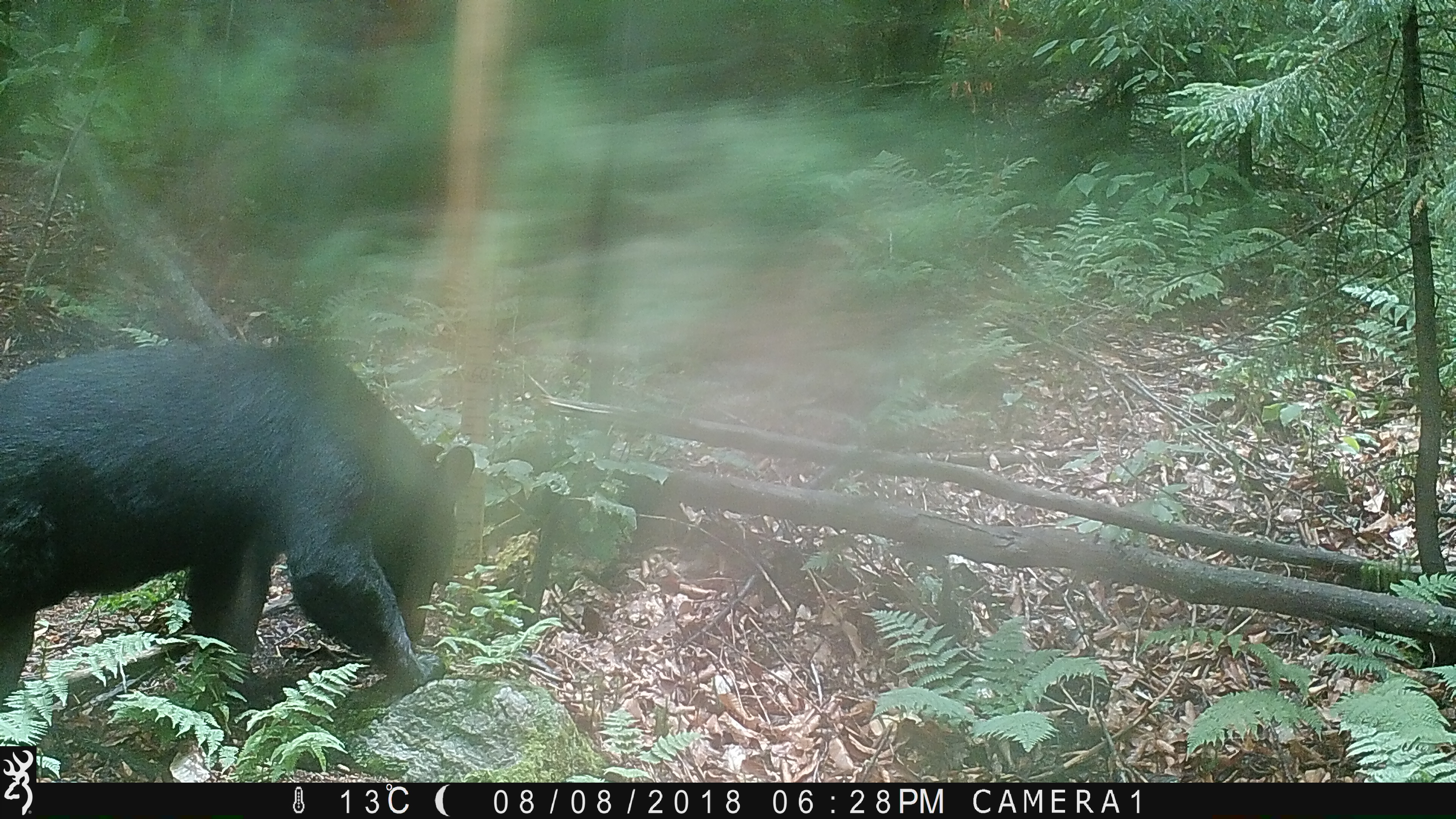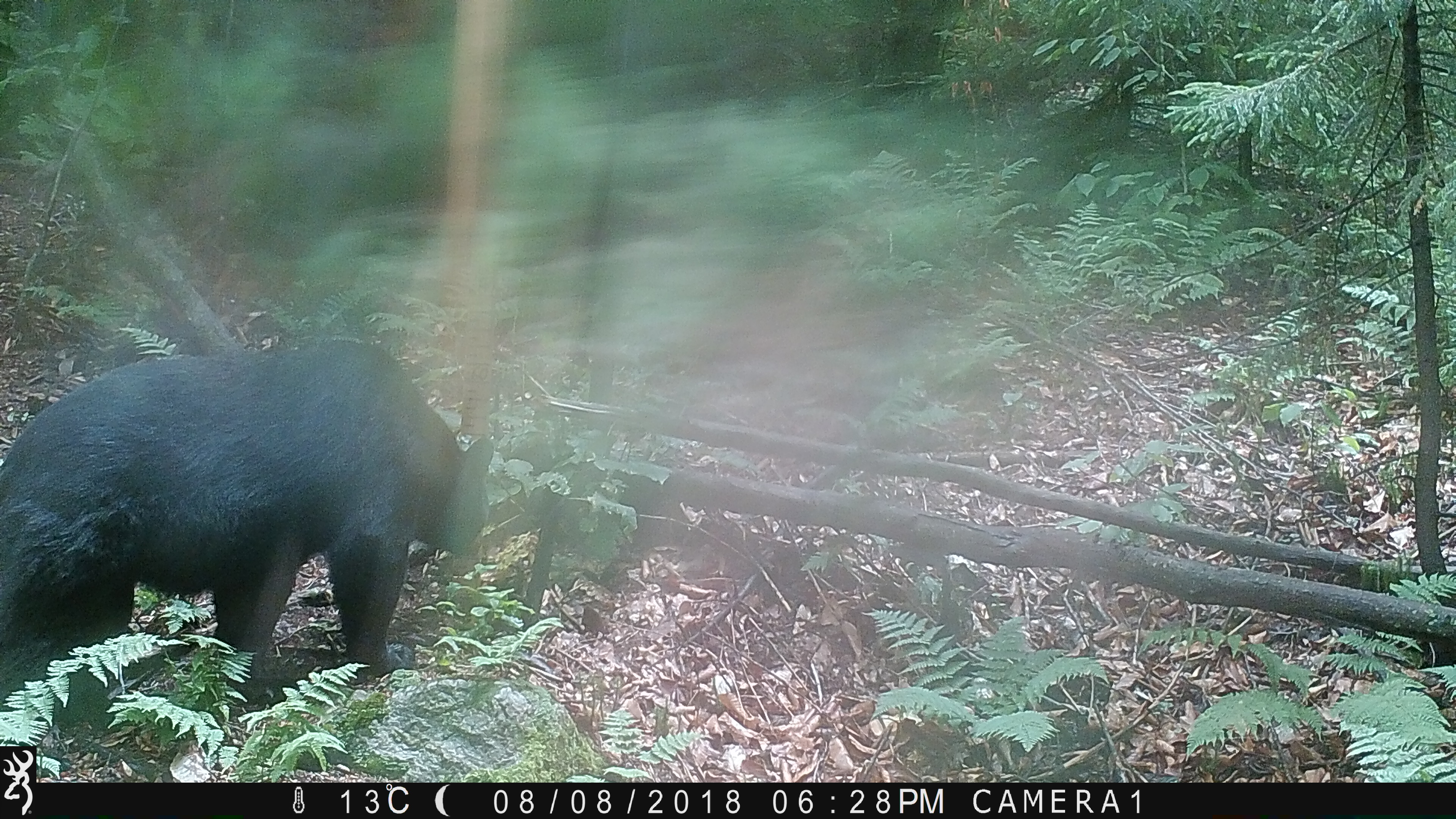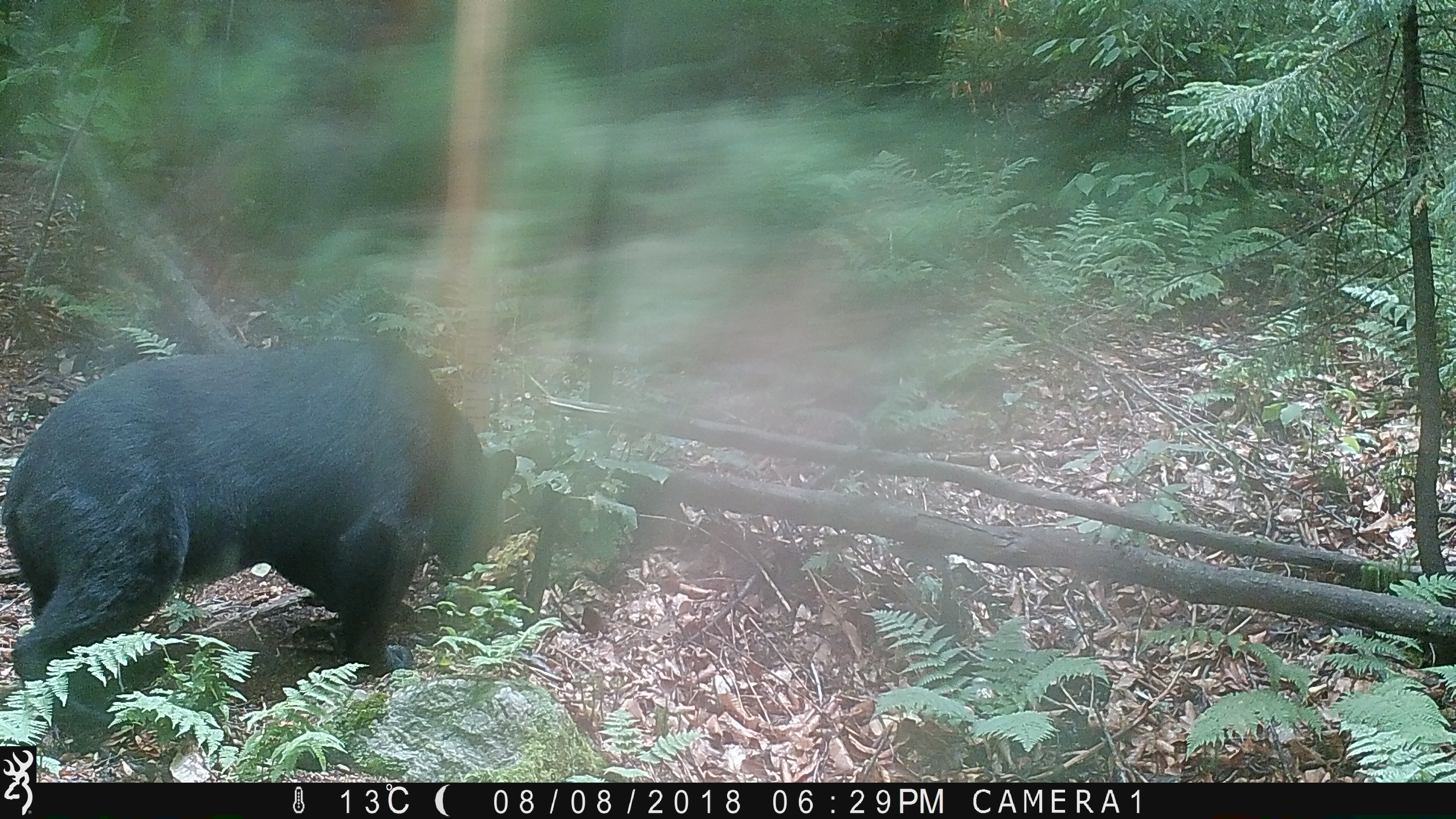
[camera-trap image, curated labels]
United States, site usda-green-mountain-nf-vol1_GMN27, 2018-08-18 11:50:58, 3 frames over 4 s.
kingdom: Animalia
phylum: Chordata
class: Mammalia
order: Carnivora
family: Ursidae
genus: Ursus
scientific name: Ursus americanus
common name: black bear